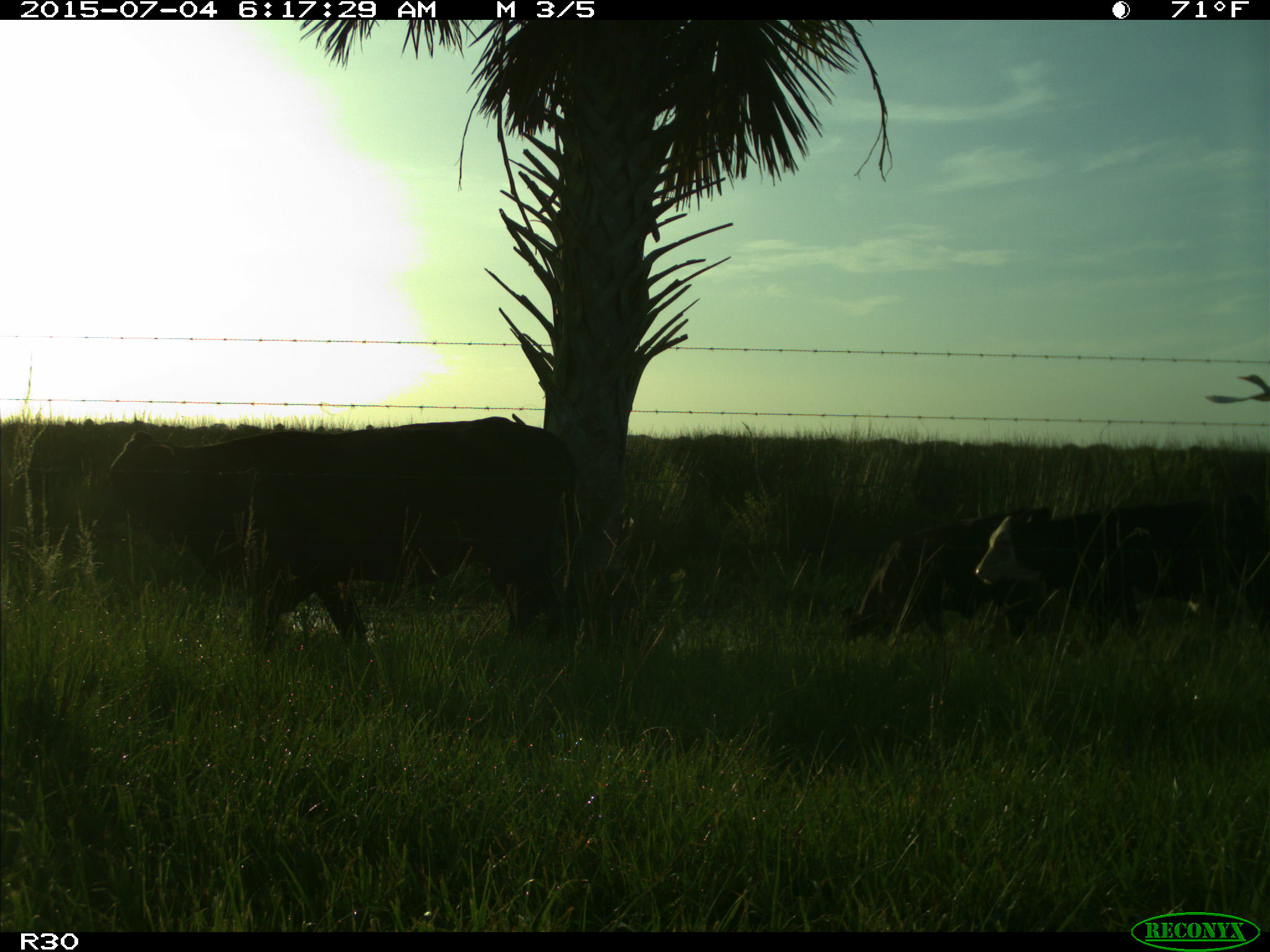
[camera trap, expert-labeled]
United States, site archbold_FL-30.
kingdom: Animalia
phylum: Chordata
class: Mammalia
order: Artiodactyla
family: Bovidae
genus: Bos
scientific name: Bos taurus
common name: domestic cow